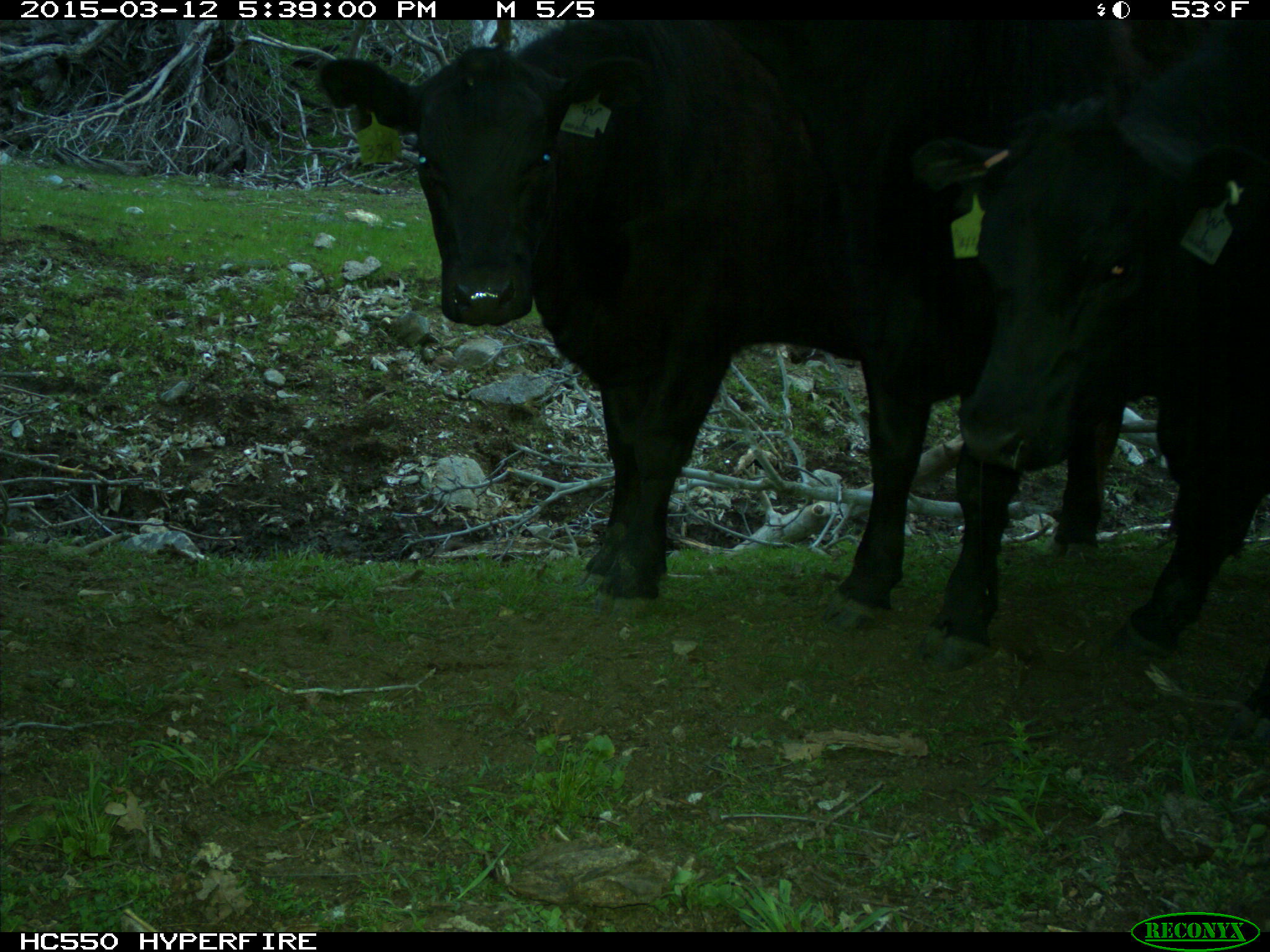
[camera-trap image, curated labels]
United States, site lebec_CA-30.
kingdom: Animalia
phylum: Chordata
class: Mammalia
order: Artiodactyla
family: Bovidae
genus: Bos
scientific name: Bos taurus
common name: domestic cow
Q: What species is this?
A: Bos taurus (domestic cow).